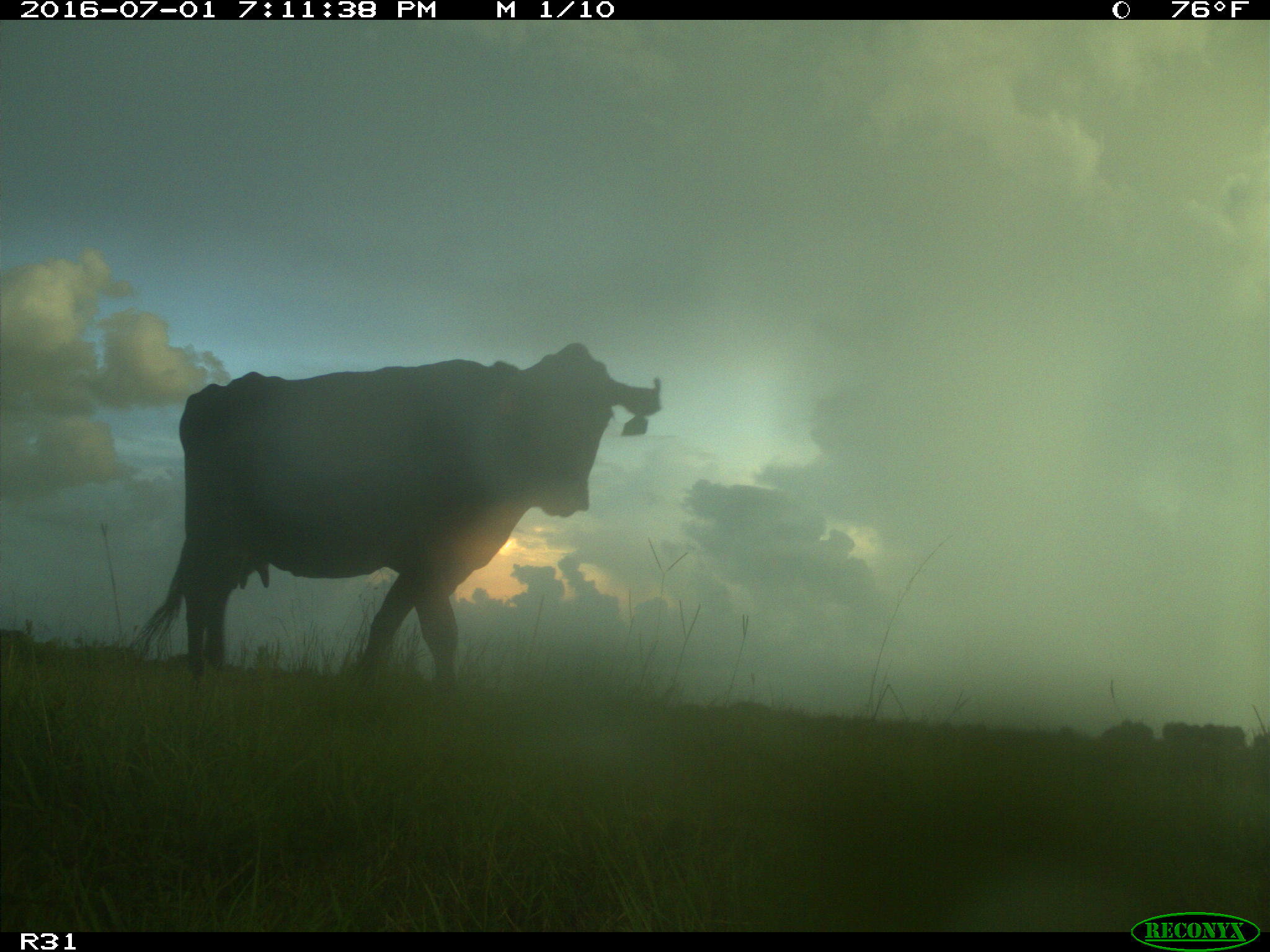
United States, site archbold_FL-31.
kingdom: Animalia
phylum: Chordata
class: Mammalia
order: Artiodactyla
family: Bovidae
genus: Bos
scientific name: Bos taurus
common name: domestic cow